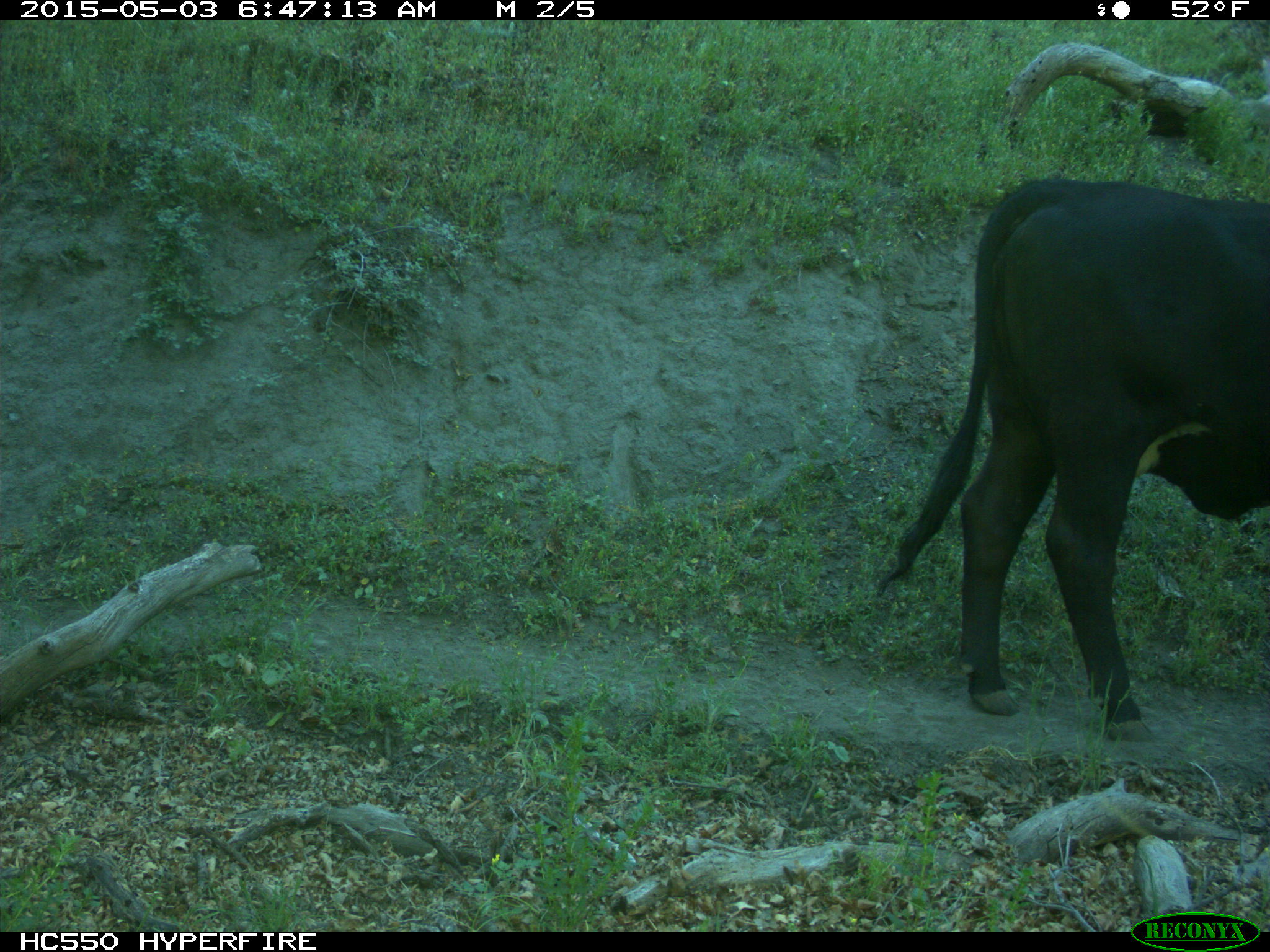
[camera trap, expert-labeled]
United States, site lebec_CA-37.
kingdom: Animalia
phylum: Chordata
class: Mammalia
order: Artiodactyla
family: Bovidae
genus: Bos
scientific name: Bos taurus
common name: domestic cow